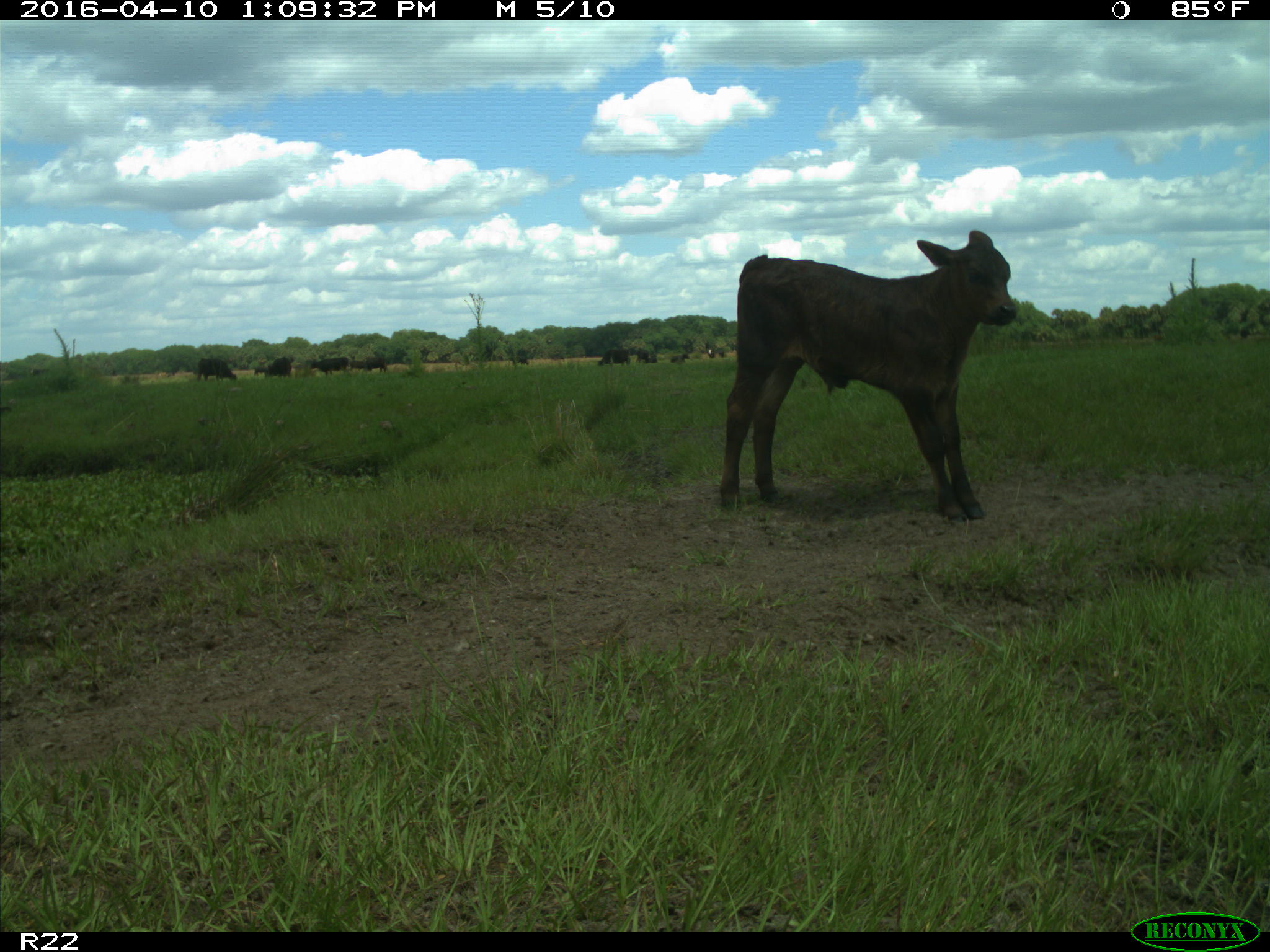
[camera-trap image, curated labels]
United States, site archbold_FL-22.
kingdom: Animalia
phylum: Chordata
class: Mammalia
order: Artiodactyla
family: Bovidae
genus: Bos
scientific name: Bos taurus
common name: domestic cow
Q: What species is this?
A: Bos taurus (domestic cow).